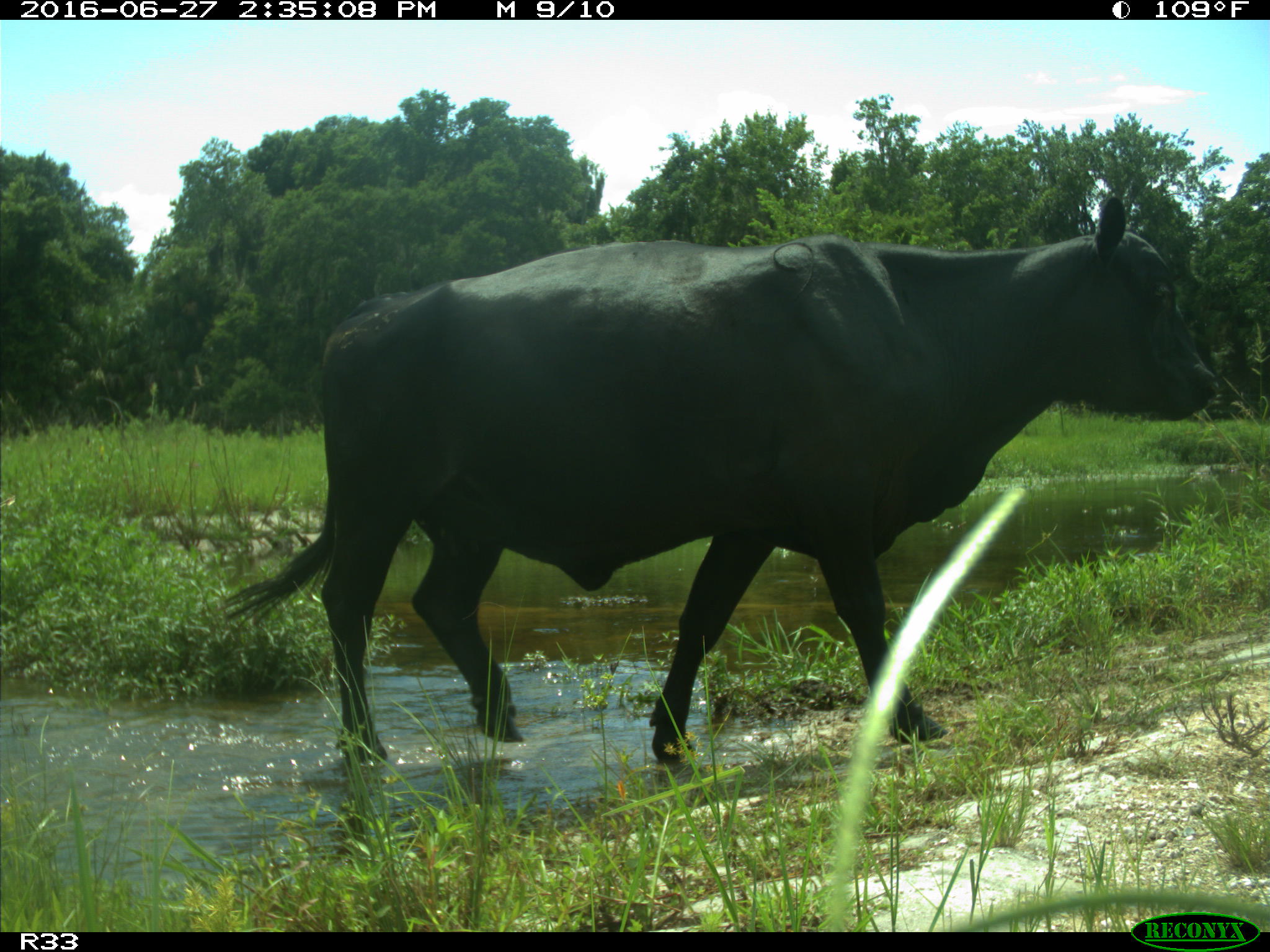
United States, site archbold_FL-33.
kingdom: Animalia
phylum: Chordata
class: Mammalia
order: Artiodactyla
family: Bovidae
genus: Bos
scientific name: Bos taurus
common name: domestic cow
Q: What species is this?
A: Bos taurus (domestic cow).